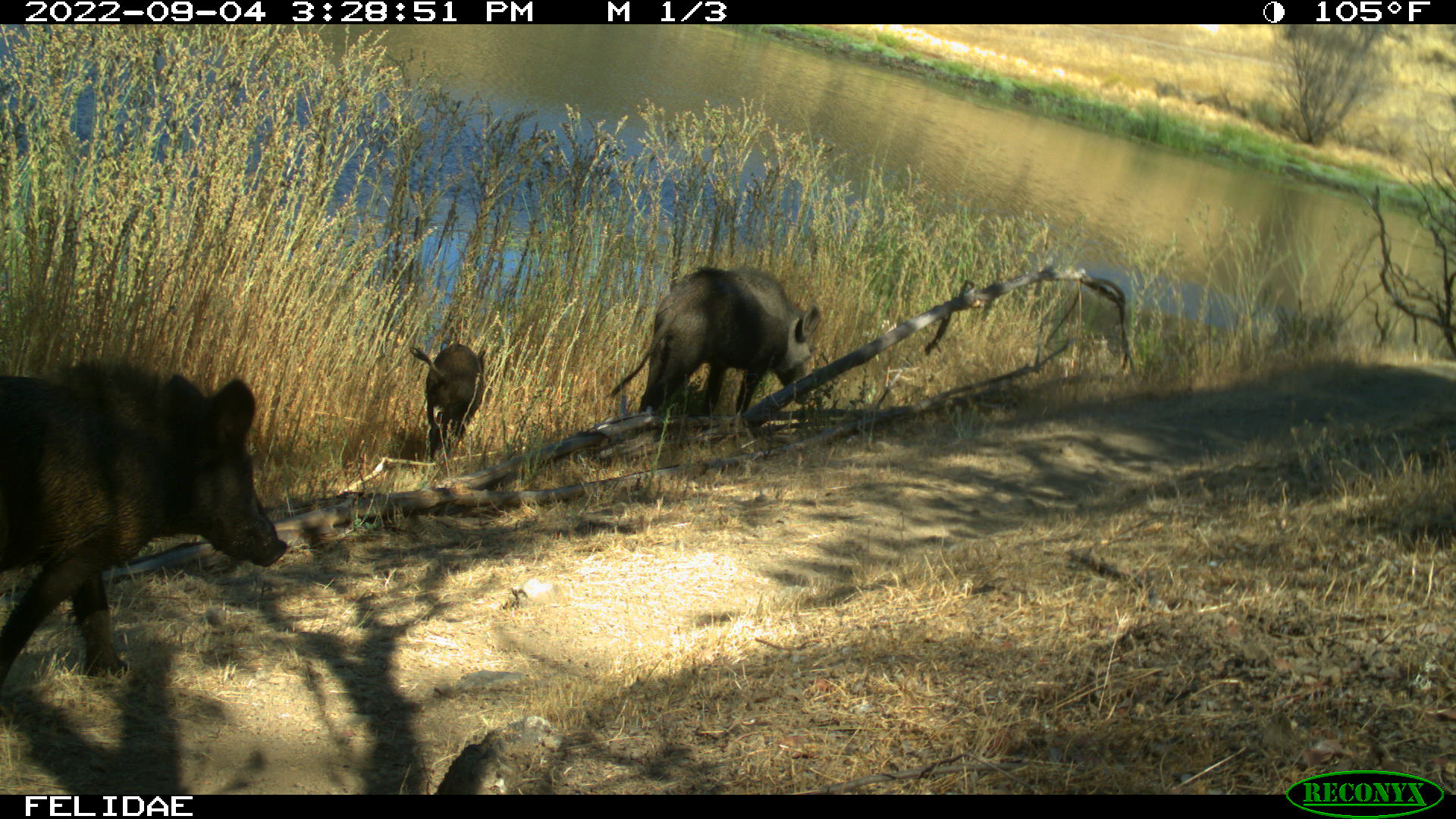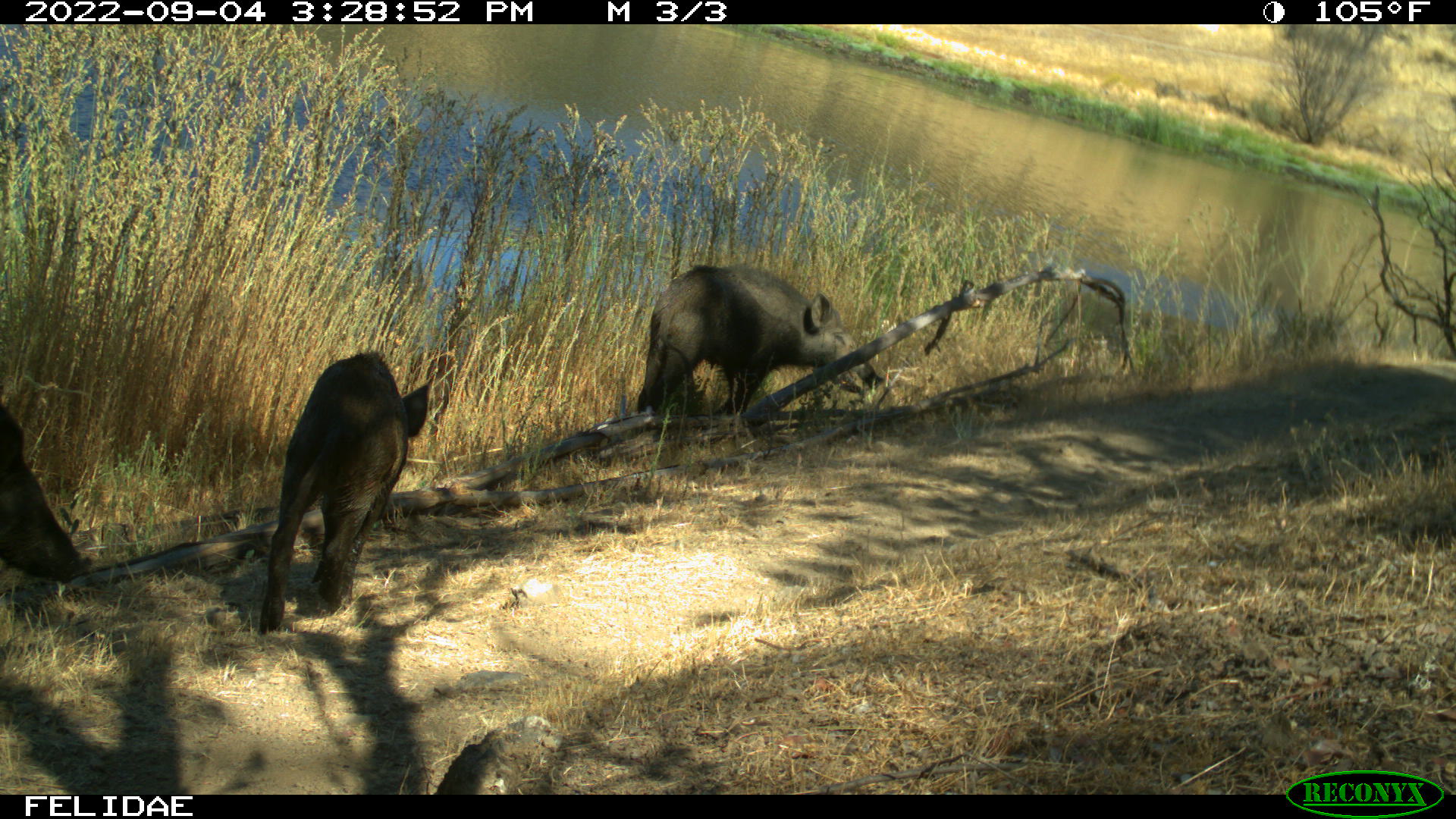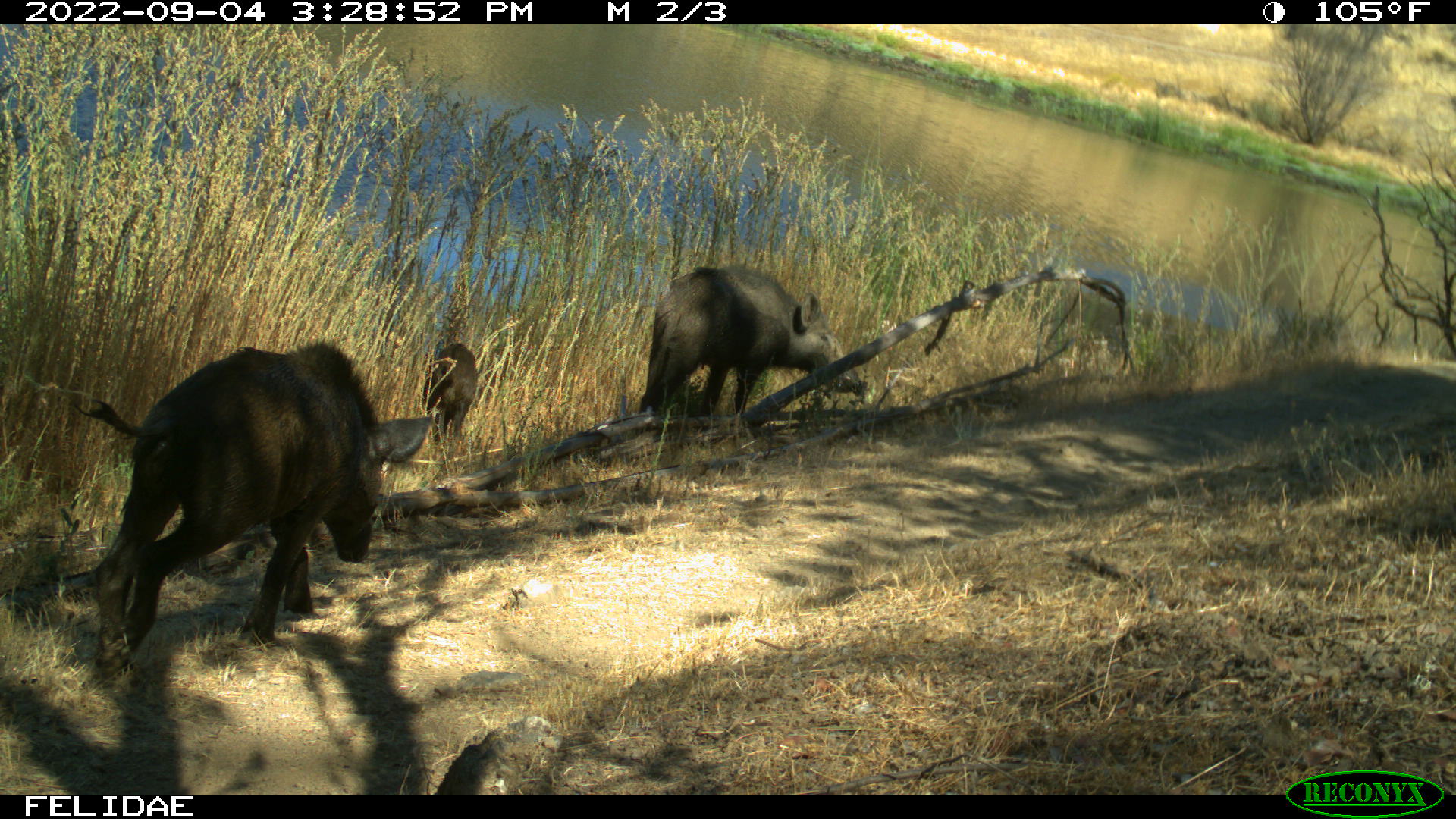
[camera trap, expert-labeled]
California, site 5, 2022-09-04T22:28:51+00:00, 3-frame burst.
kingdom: Animalia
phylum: Chordata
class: Mammalia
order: Artiodactyla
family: Suidae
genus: Sus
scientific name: Sus scrofa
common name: wild boar